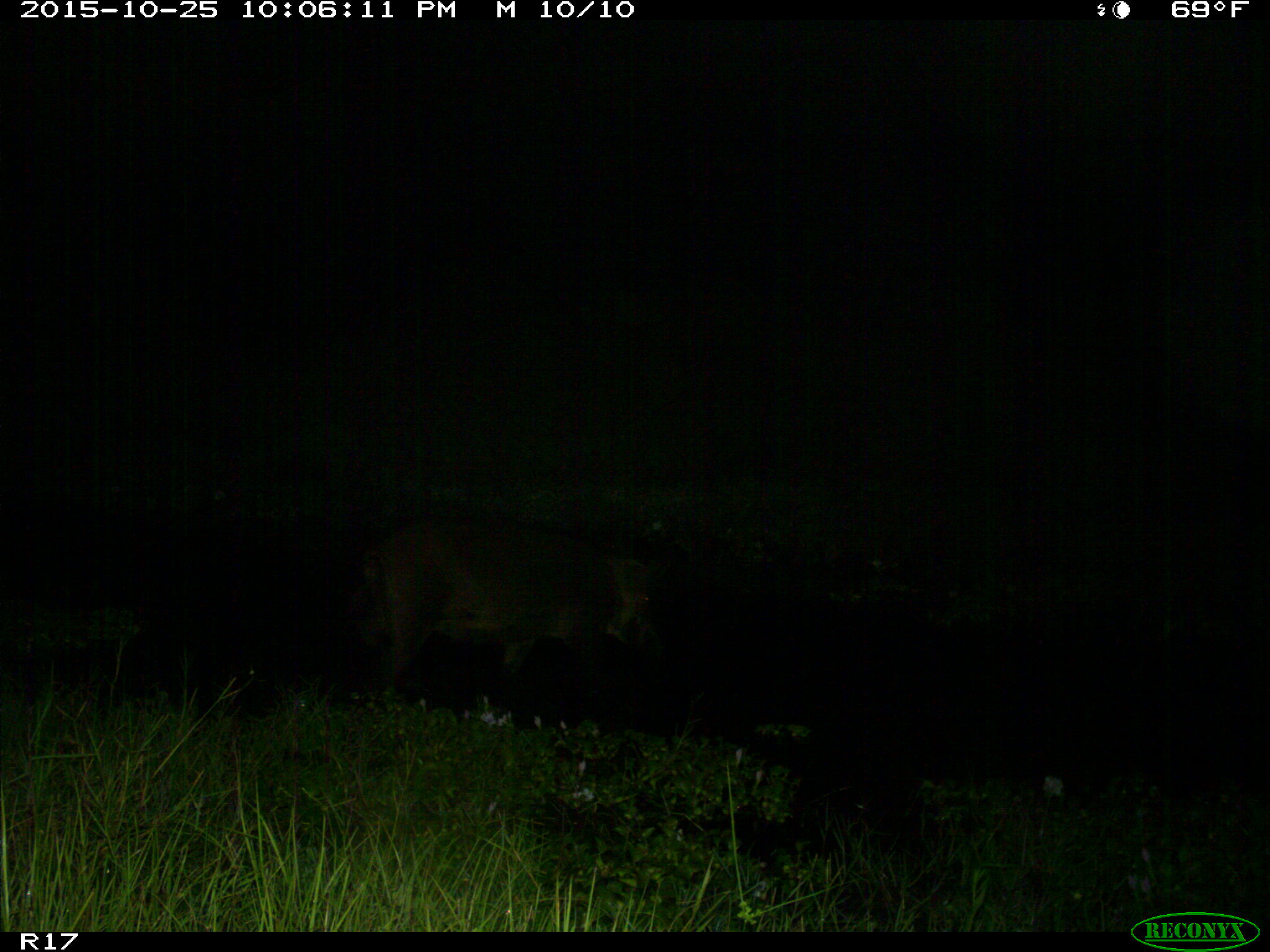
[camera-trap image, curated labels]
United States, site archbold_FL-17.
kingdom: Animalia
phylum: Chordata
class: Mammalia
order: Artiodactyla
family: Suidae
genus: Sus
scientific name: Sus scrofa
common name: wild boar